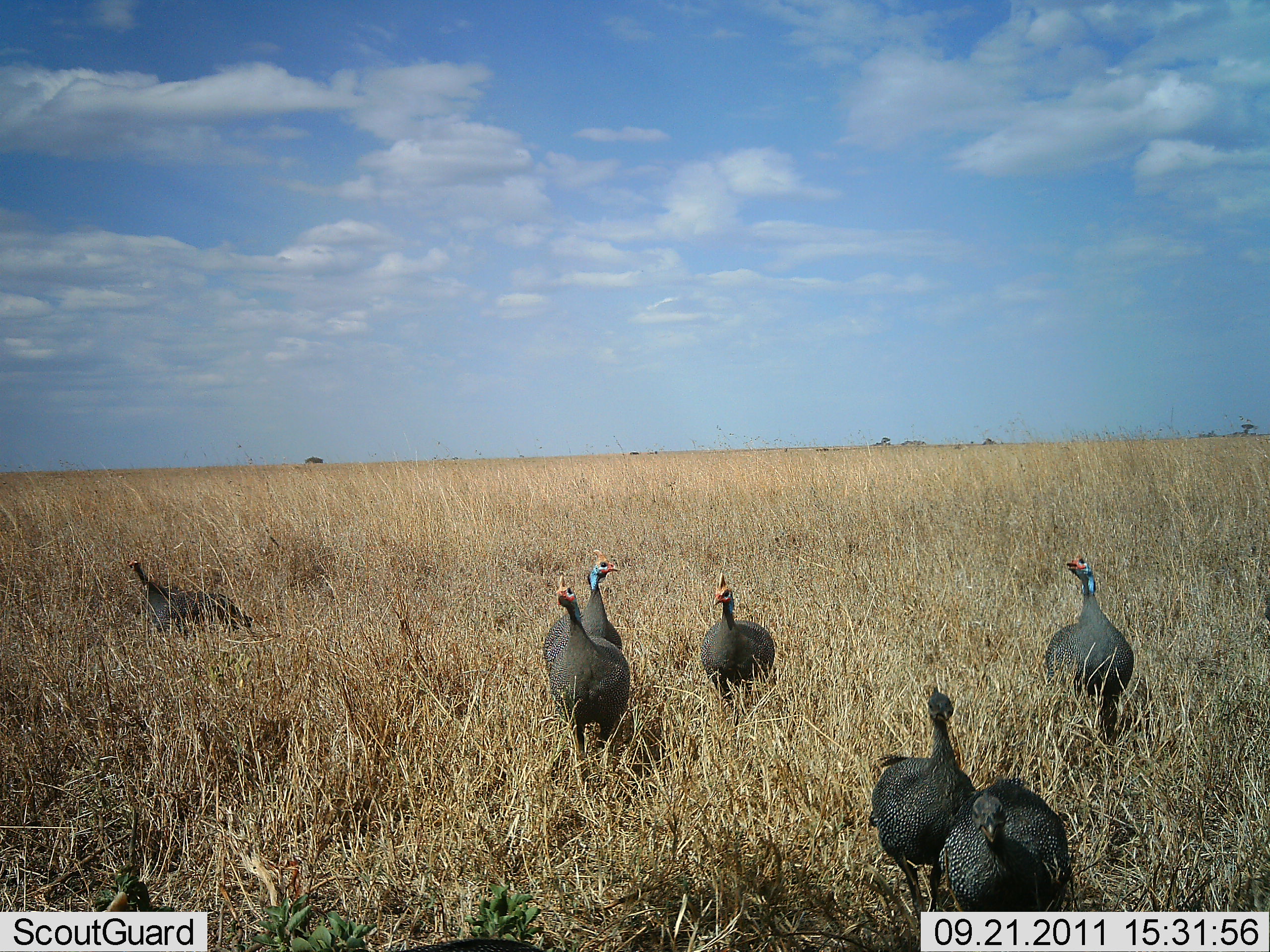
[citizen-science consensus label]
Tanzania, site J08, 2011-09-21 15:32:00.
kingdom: Animalia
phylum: Chordata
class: Aves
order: Galliformes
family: Numididae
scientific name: Numididae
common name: guinea fowl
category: guineafowl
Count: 7.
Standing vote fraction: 47%.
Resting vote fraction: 13%.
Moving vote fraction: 47%.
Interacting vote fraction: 0%.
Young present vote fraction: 0%.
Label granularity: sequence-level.